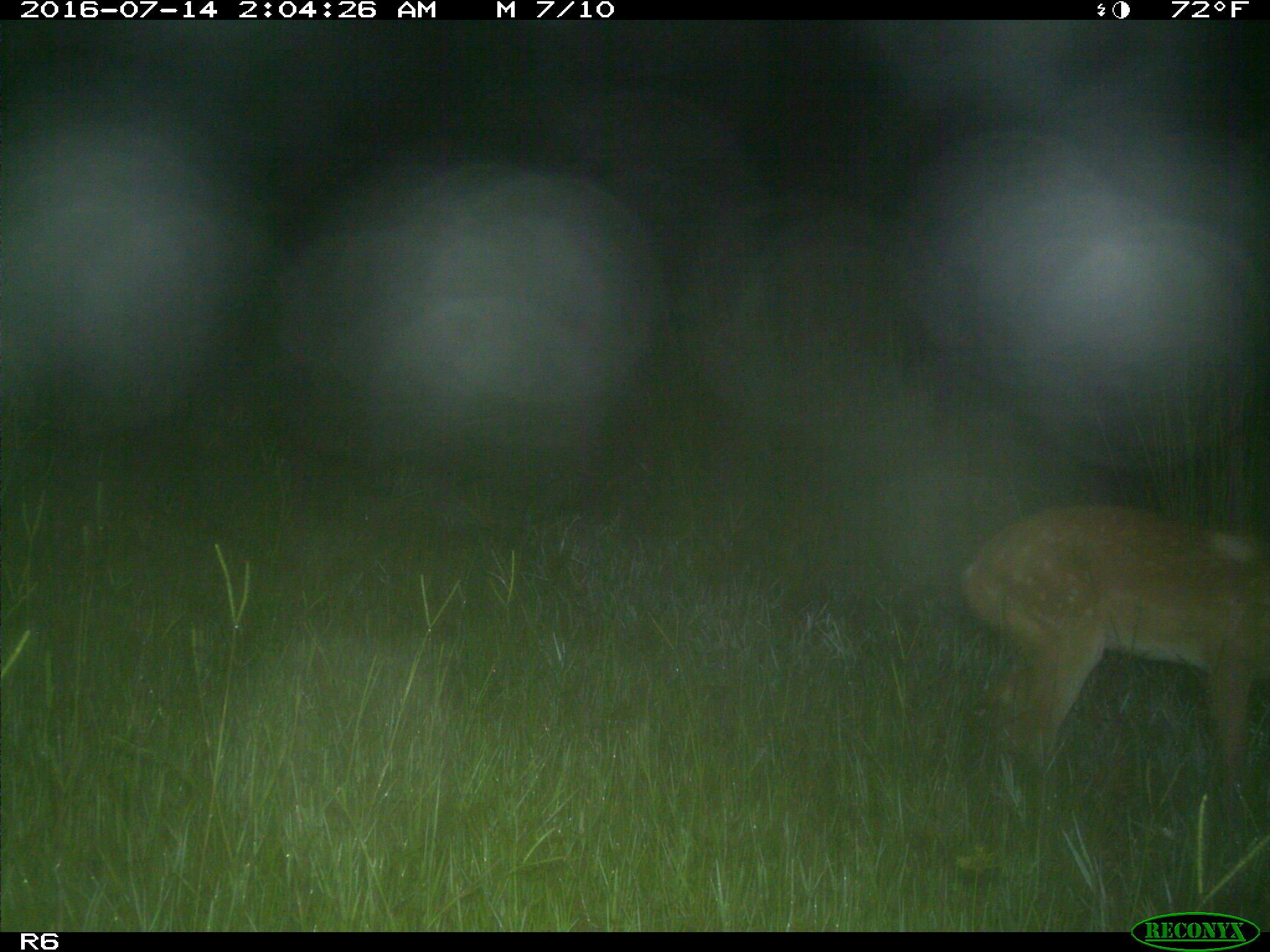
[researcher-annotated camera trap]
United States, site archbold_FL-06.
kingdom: Animalia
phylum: Chordata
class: Mammalia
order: Artiodactyla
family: Cervidae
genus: Odocoileus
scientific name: Odocoileus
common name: deer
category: unidentified deer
Unidentified deer (deer) (Odocoileus).